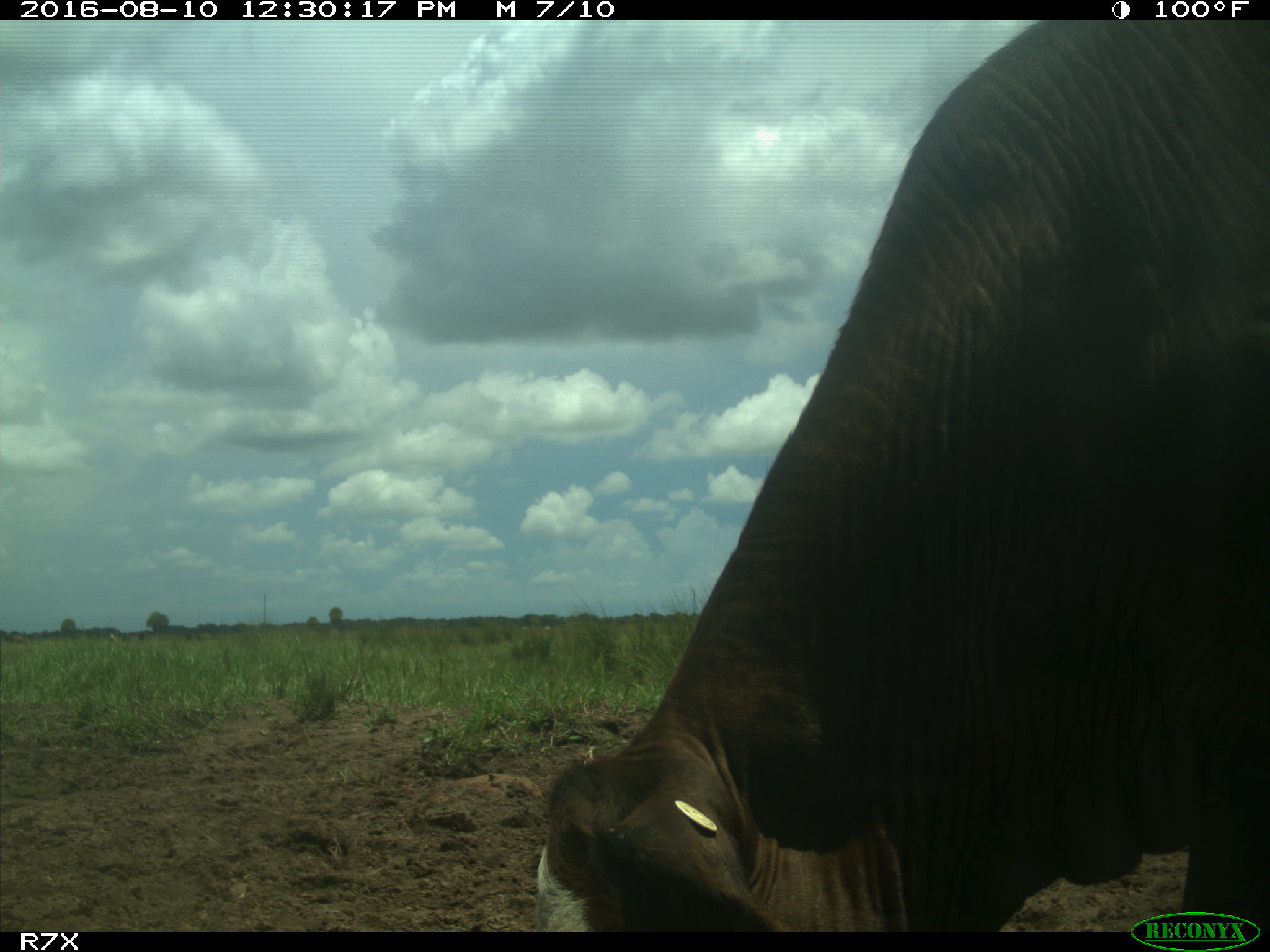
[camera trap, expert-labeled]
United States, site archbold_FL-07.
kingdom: Animalia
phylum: Chordata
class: Mammalia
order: Artiodactyla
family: Bovidae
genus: Bos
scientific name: Bos taurus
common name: domestic cow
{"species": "Bos taurus (domestic cow)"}